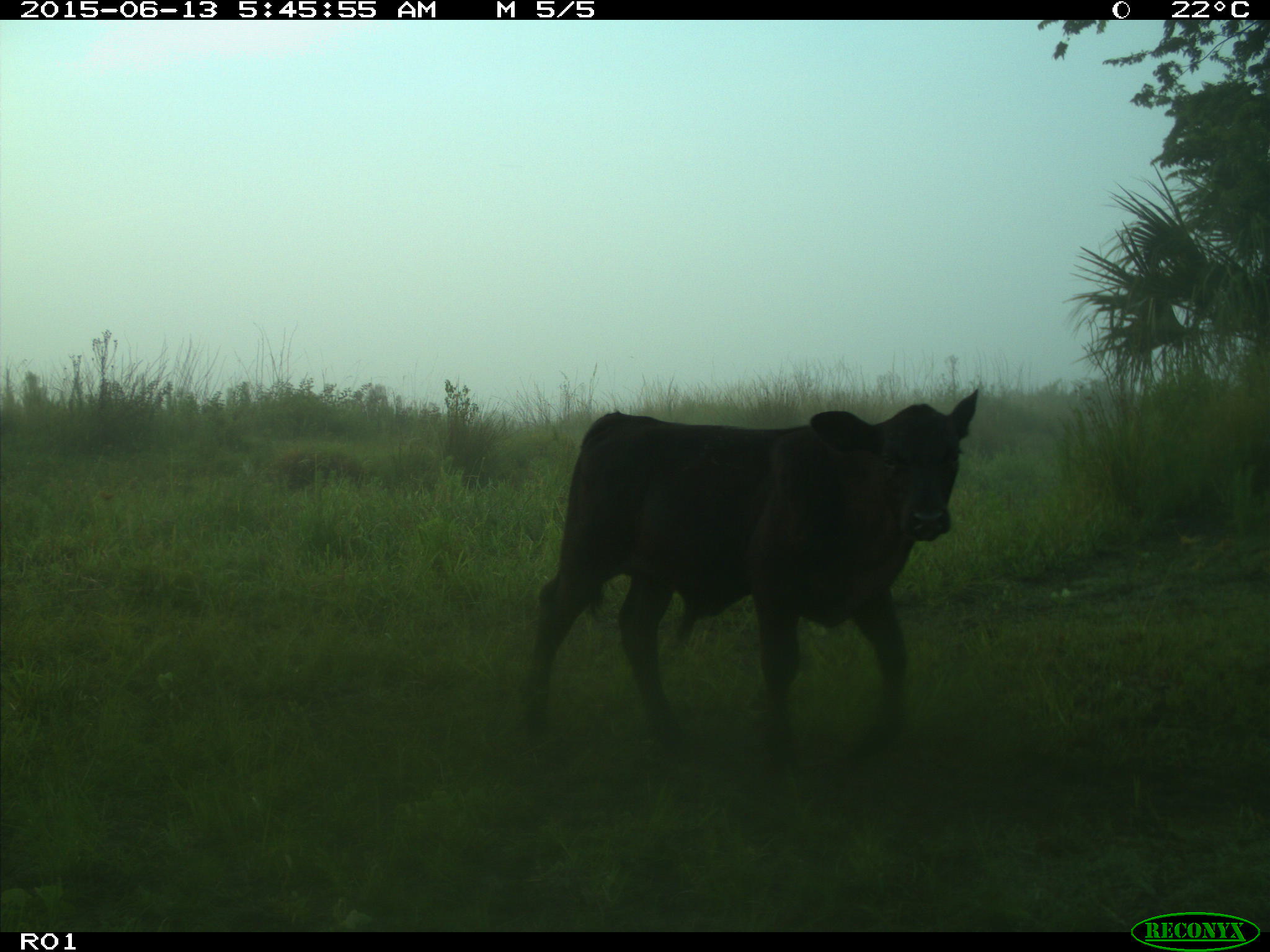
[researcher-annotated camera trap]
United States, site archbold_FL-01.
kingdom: Animalia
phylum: Chordata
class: Mammalia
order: Artiodactyla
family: Bovidae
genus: Bos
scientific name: Bos taurus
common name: domestic cow